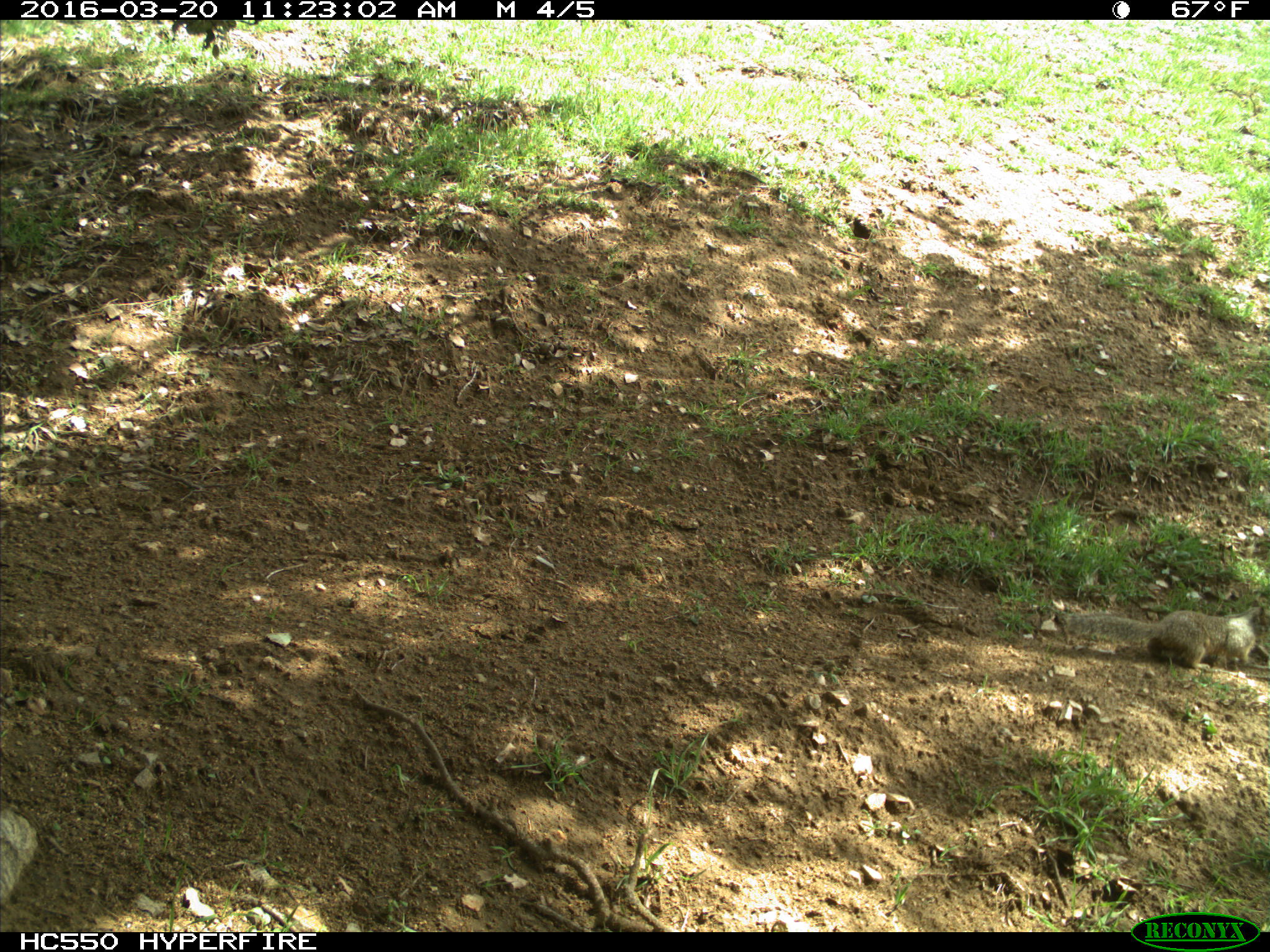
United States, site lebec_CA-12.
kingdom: Animalia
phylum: Chordata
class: Mammalia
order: Rodentia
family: Sciuridae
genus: Otospermophilus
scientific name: Otospermophilus beecheyi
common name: california ground squirrel